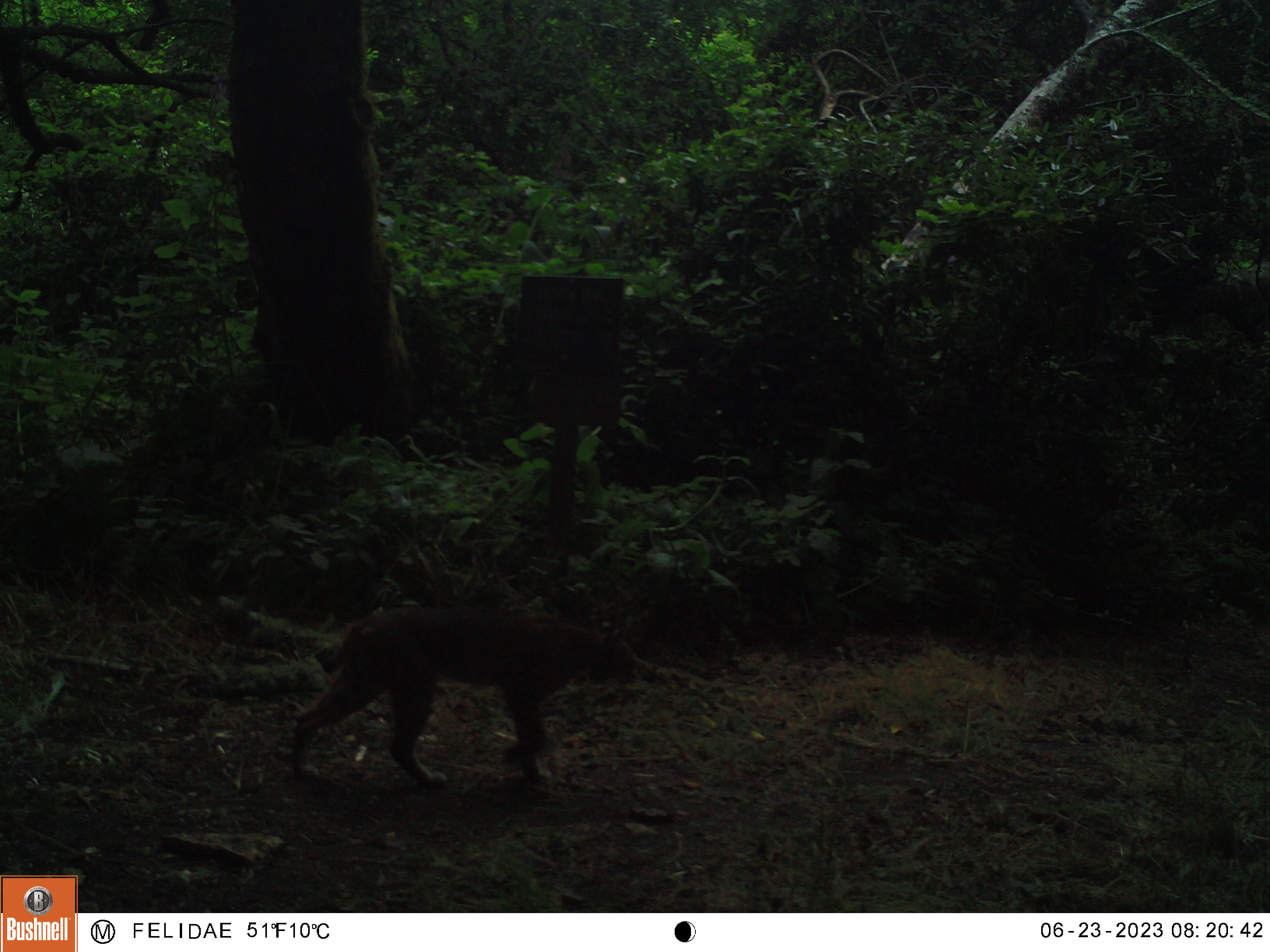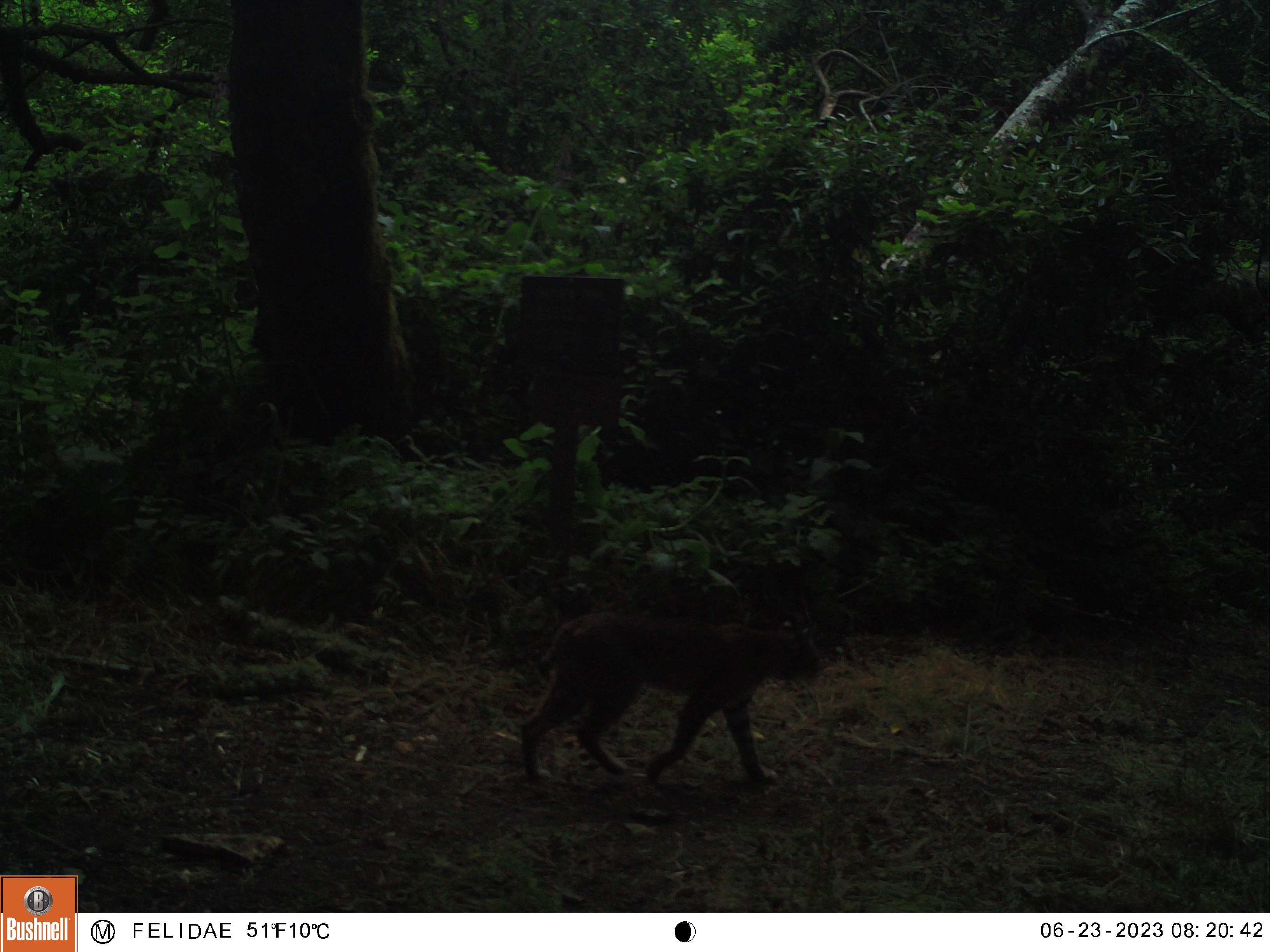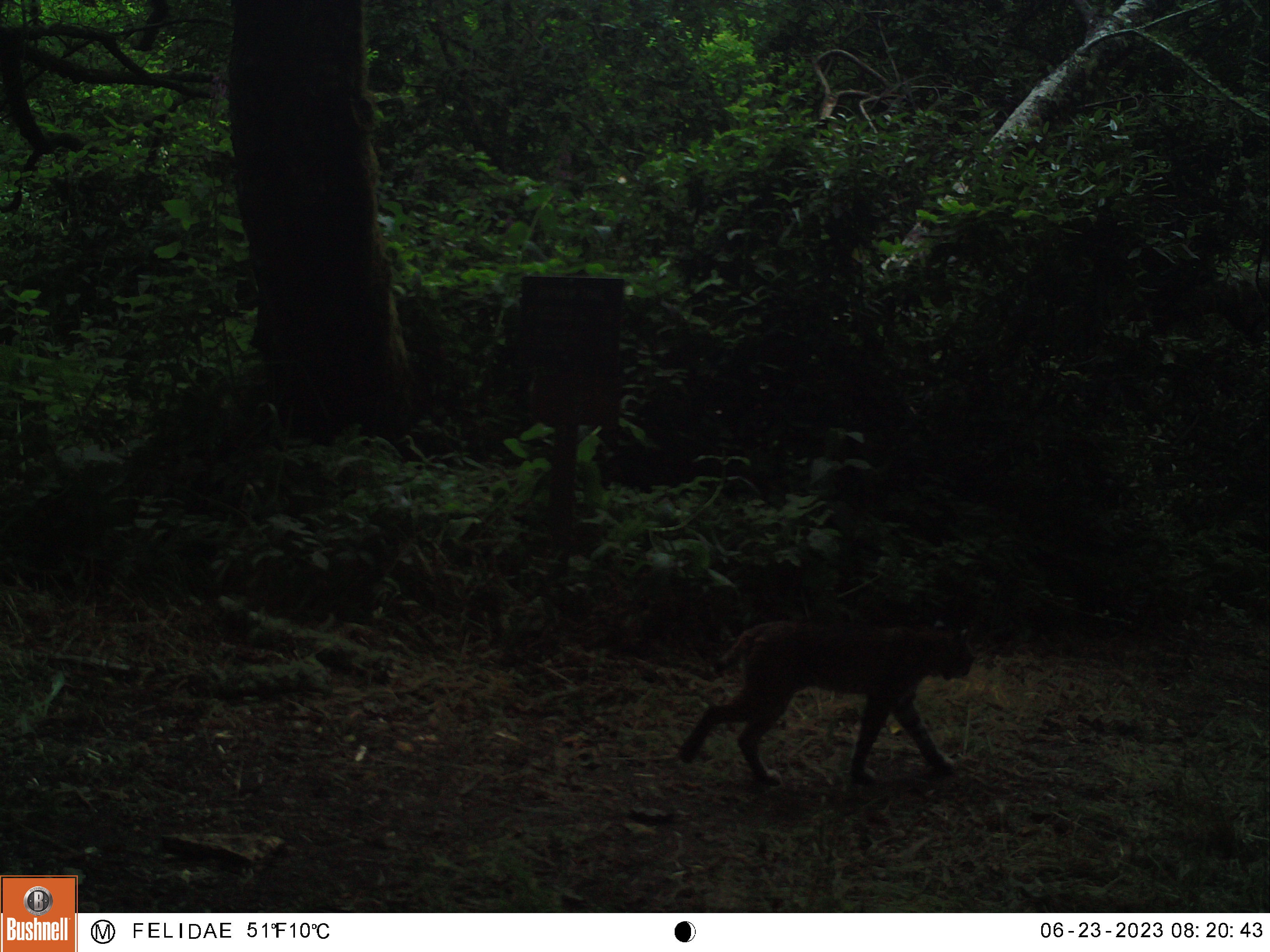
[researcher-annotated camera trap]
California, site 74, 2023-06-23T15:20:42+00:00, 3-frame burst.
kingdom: Animalia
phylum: Chordata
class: Mammalia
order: Carnivora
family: Felidae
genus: Lynx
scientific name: Lynx rufus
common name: bobcat